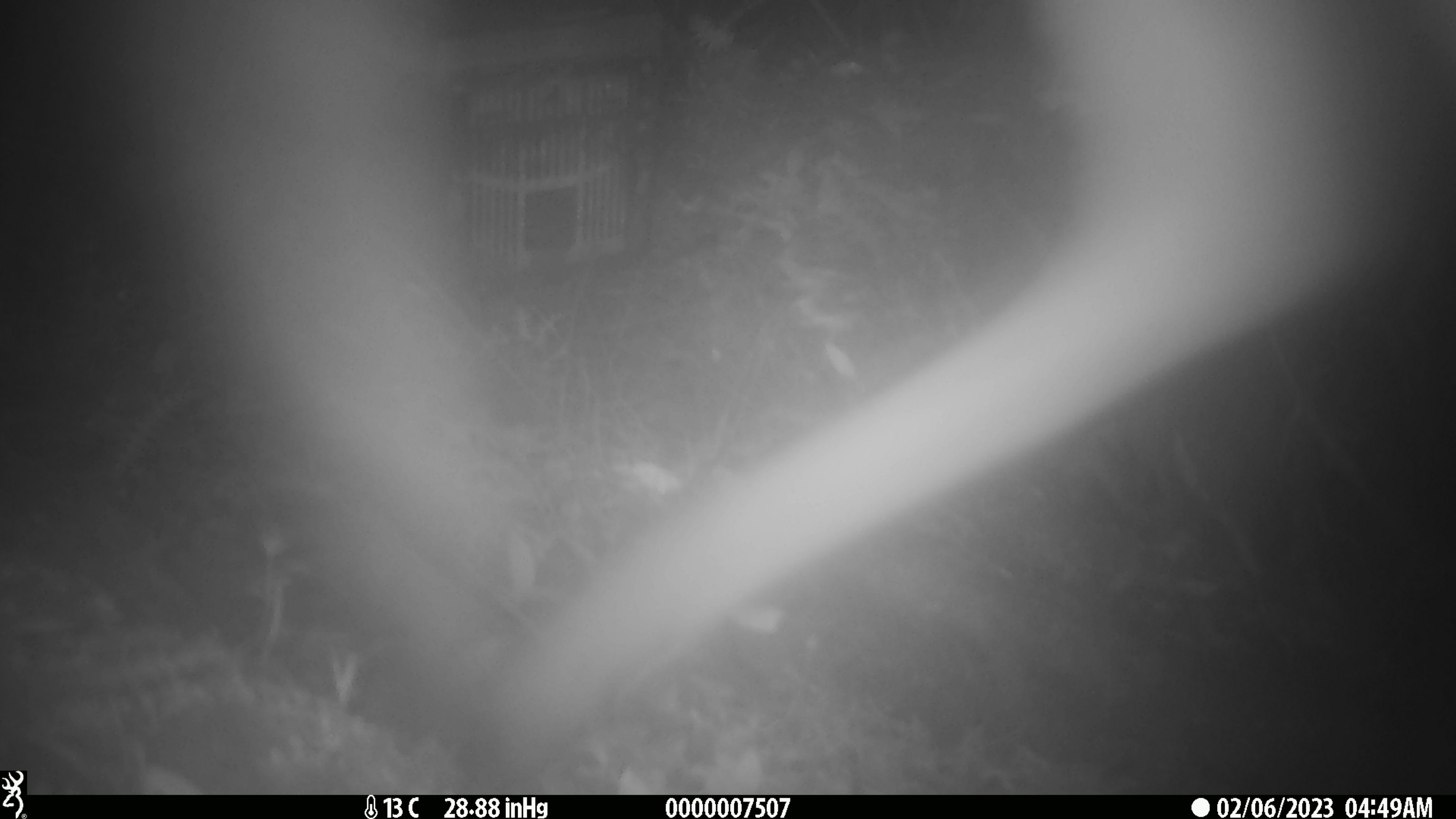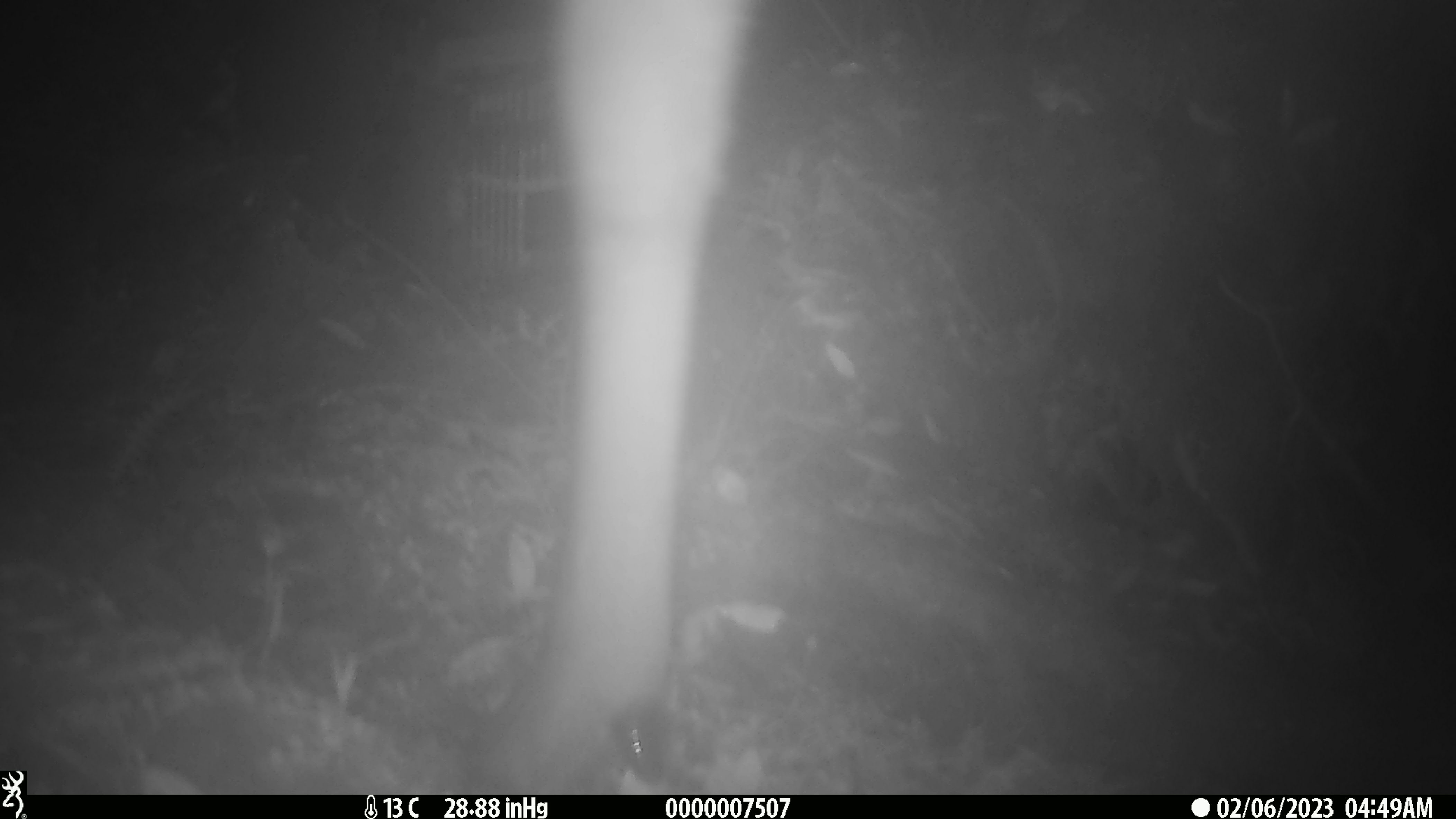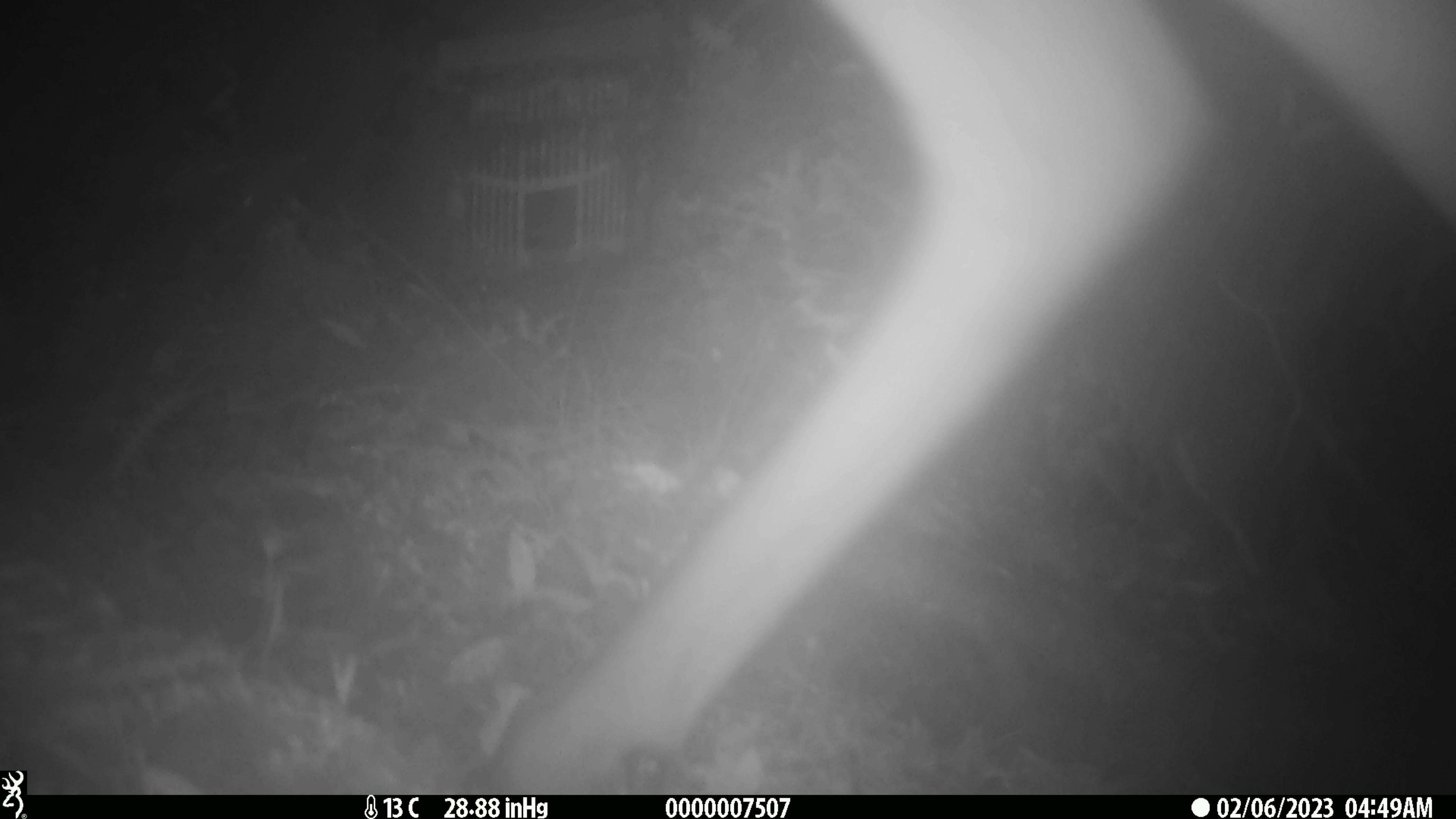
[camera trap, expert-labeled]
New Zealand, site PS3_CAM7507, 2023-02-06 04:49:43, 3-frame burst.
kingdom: Animalia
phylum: Chordata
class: Mammalia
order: Artiodactyla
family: Cervidae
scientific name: Cervidae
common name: deer